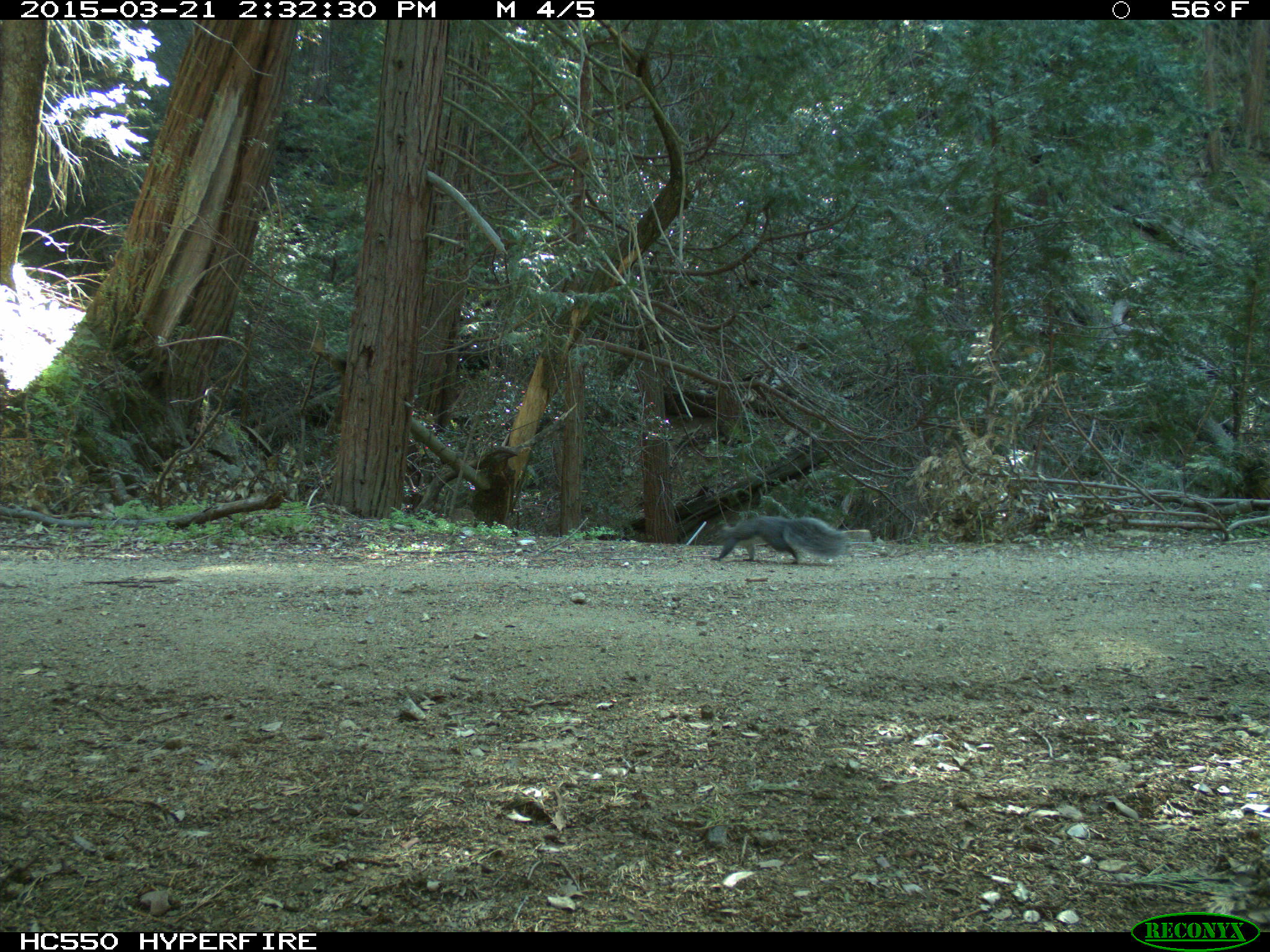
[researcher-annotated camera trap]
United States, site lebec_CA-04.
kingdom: Animalia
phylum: Chordata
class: Mammalia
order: Rodentia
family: Sciuridae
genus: Sciurus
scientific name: Sciurus carolinensis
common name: eastern gray squirrel